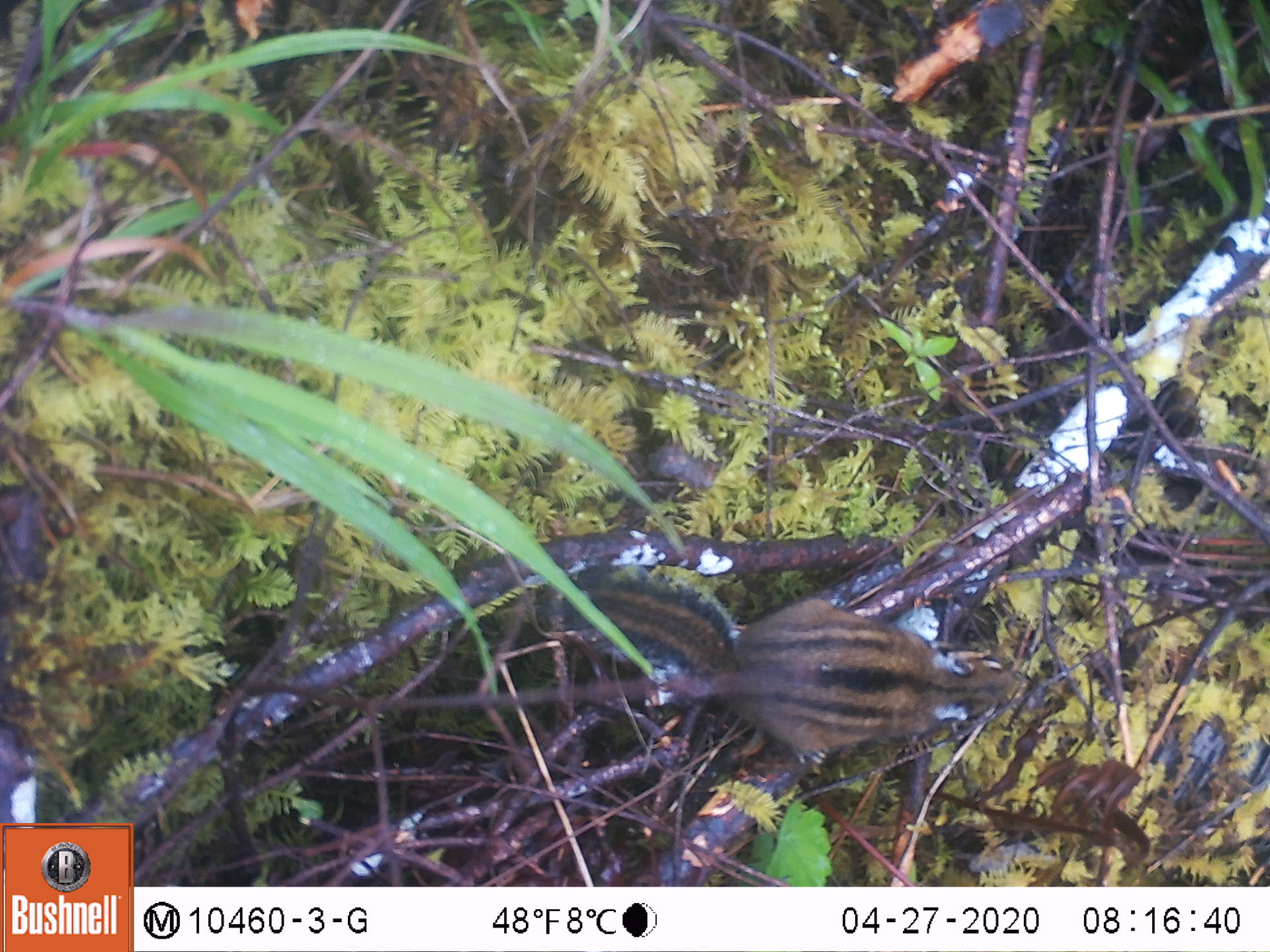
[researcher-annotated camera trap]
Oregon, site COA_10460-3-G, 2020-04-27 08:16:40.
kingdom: Animalia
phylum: Chordata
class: Mammalia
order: Rodentia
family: Sciuridae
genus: Neotamias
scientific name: Neotamias townsendii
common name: townsend's chipmunk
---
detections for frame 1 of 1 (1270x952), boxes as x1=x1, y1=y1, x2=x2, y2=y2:
townsend's chipmunk: x1=546, y1=554, x2=1036, y2=775